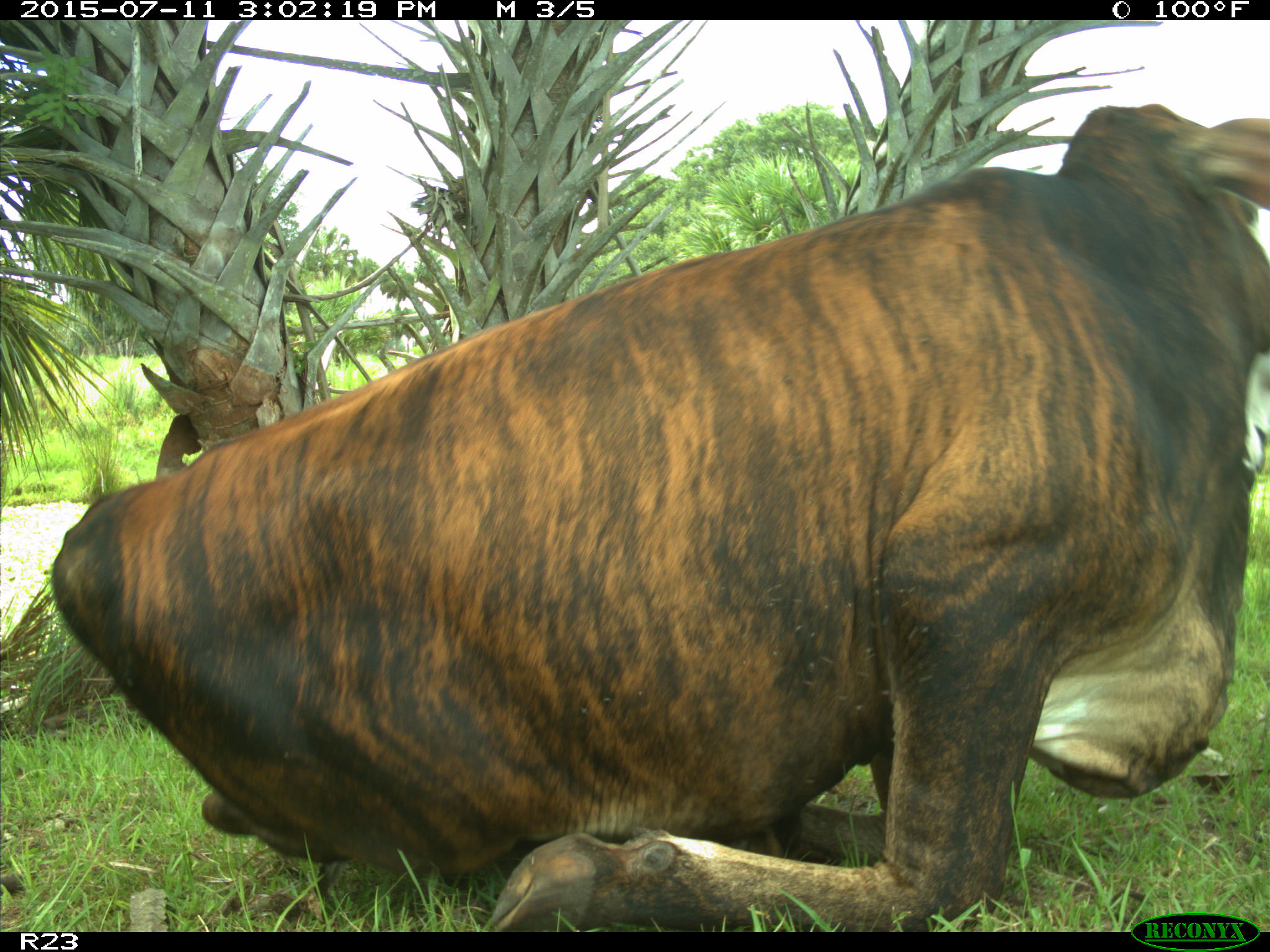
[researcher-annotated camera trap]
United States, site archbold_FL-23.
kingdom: Animalia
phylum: Chordata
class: Mammalia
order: Artiodactyla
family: Bovidae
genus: Bos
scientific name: Bos taurus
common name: domestic cow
Bos taurus (domestic cow).